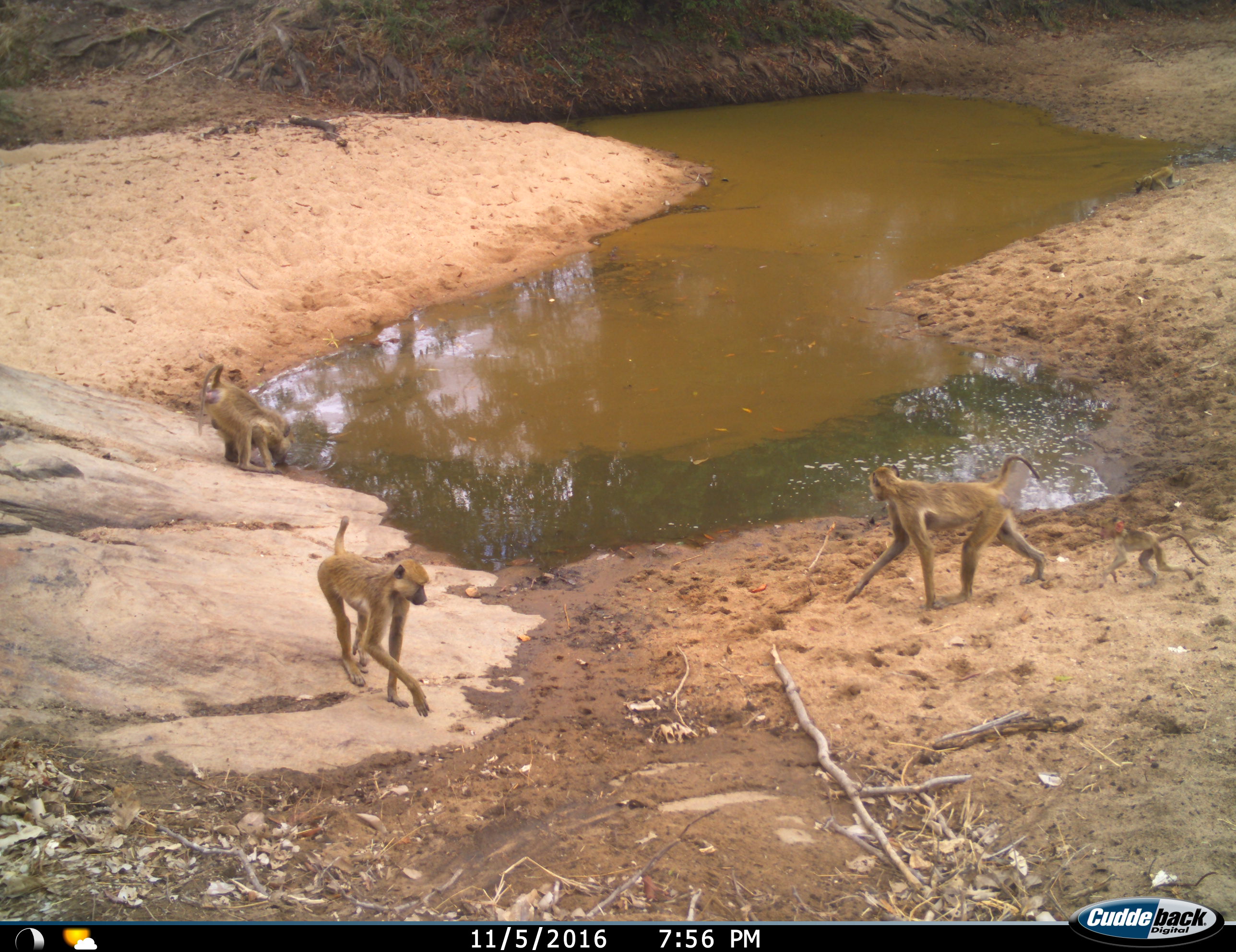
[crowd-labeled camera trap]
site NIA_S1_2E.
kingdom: Animalia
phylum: Chordata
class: Mammalia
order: Primates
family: Cercopithecidae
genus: Papio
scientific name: Papio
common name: baboon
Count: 5.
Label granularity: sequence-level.